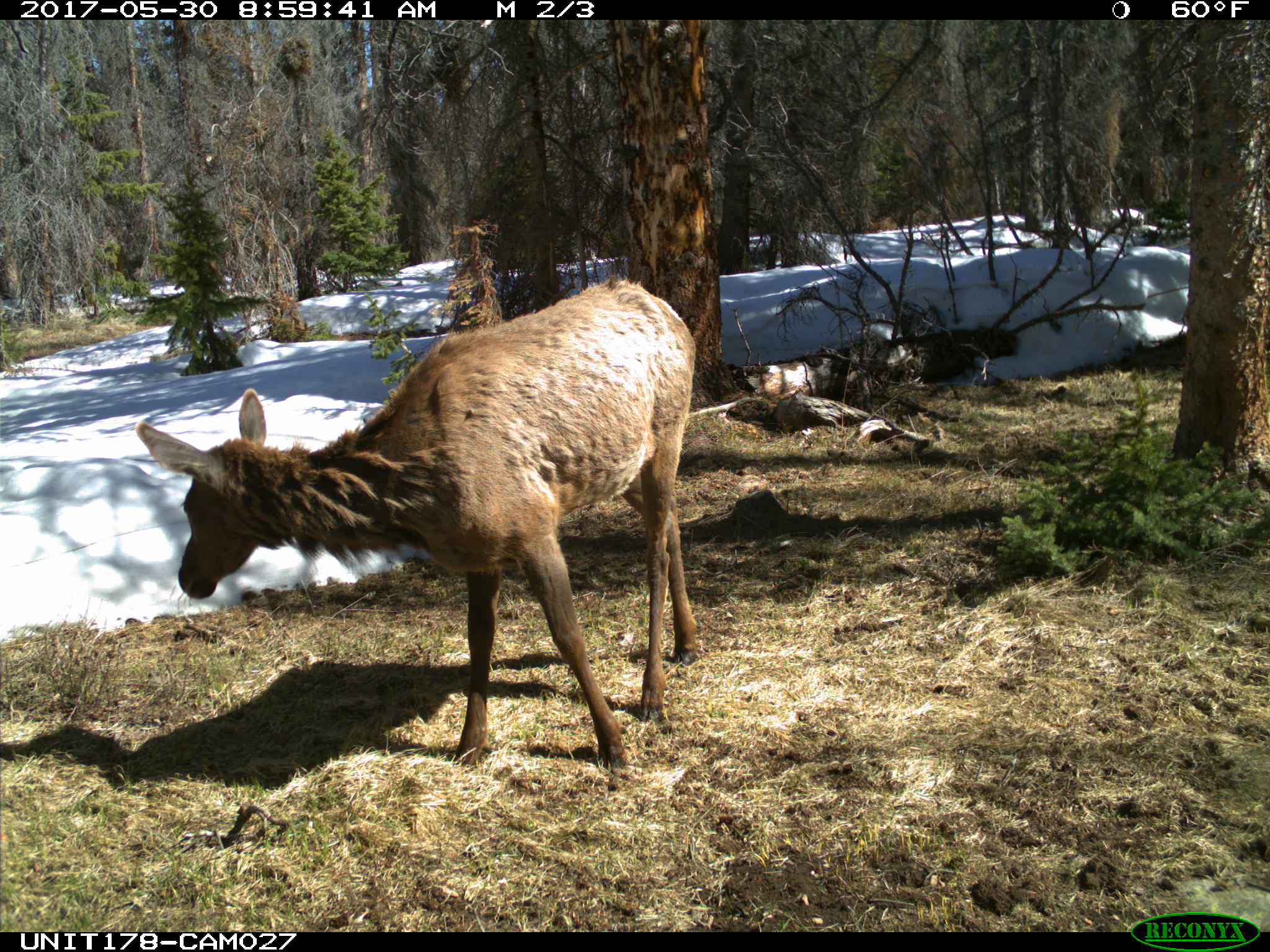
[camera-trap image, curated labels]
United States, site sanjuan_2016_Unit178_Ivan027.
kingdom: Animalia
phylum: Chordata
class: Mammalia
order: Artiodactyla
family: Cervidae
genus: Cervus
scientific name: Cervus elaphus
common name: red deer